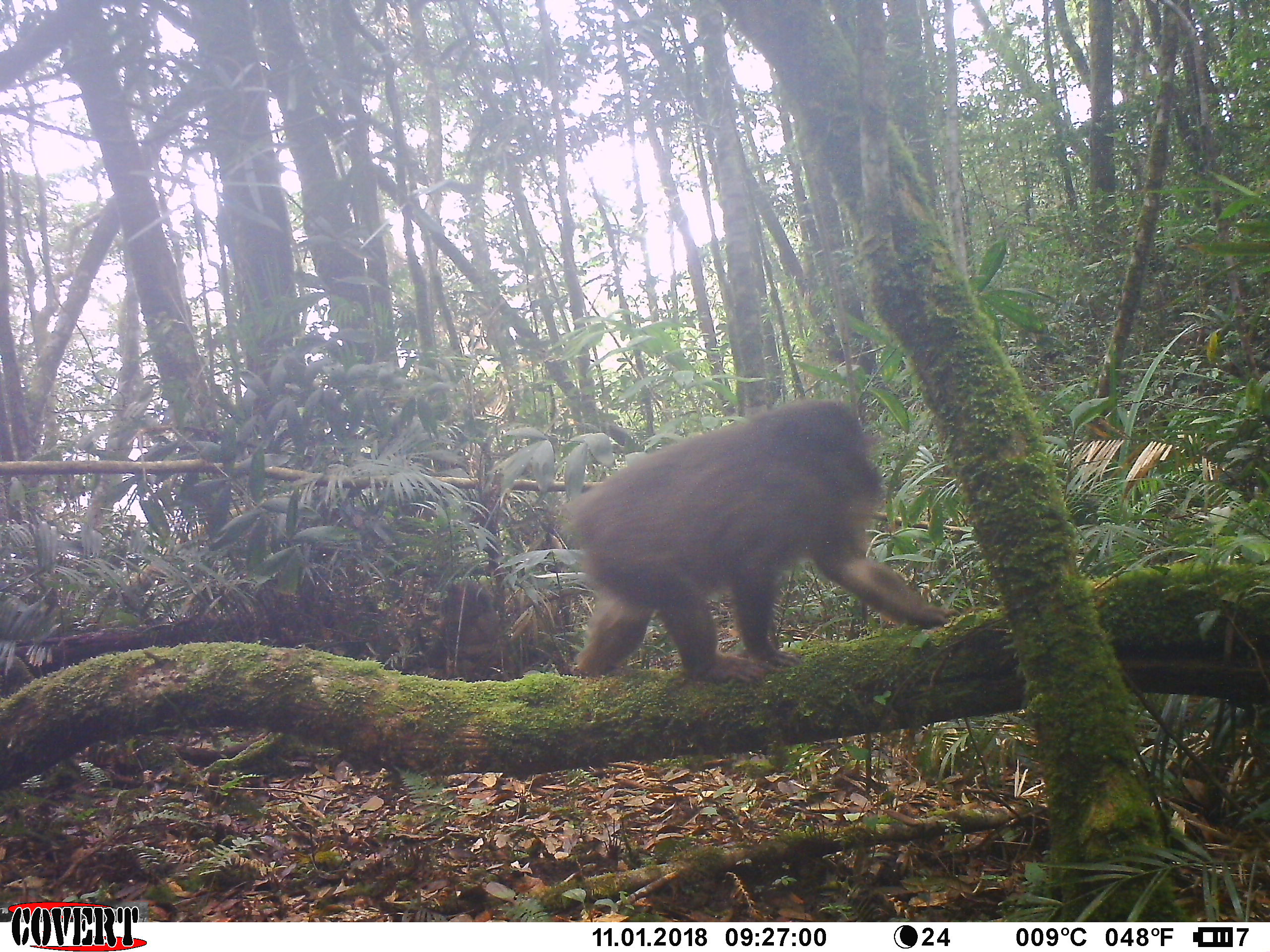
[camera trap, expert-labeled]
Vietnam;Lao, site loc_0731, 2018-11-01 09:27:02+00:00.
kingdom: Animalia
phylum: Chordata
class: Mammalia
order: Primates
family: Cercopithecidae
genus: Macaca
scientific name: Macaca arctoides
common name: stump-tailed macaque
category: stump tailed macaque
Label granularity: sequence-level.